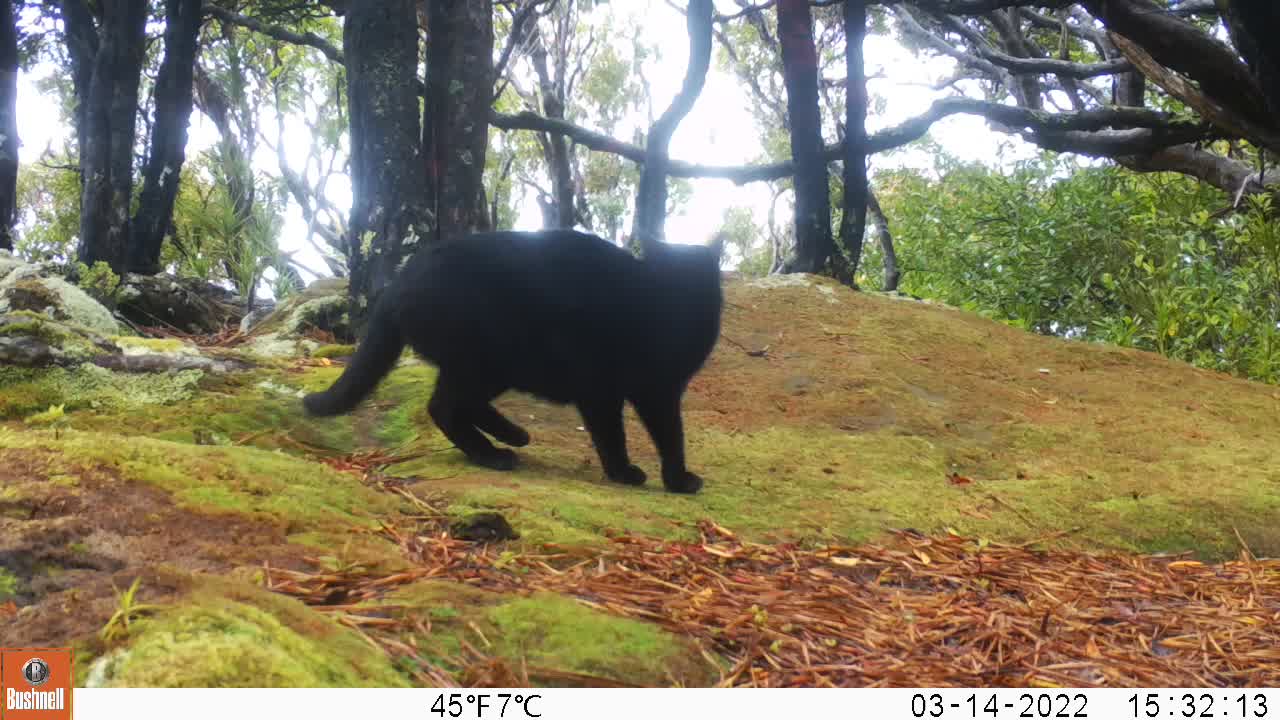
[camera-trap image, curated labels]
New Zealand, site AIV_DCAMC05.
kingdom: Animalia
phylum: Chordata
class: Mammalia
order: Carnivora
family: Felidae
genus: Felis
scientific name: Felis catus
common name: domestic cat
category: cat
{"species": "cat (domestic cat) (Felis catus)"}